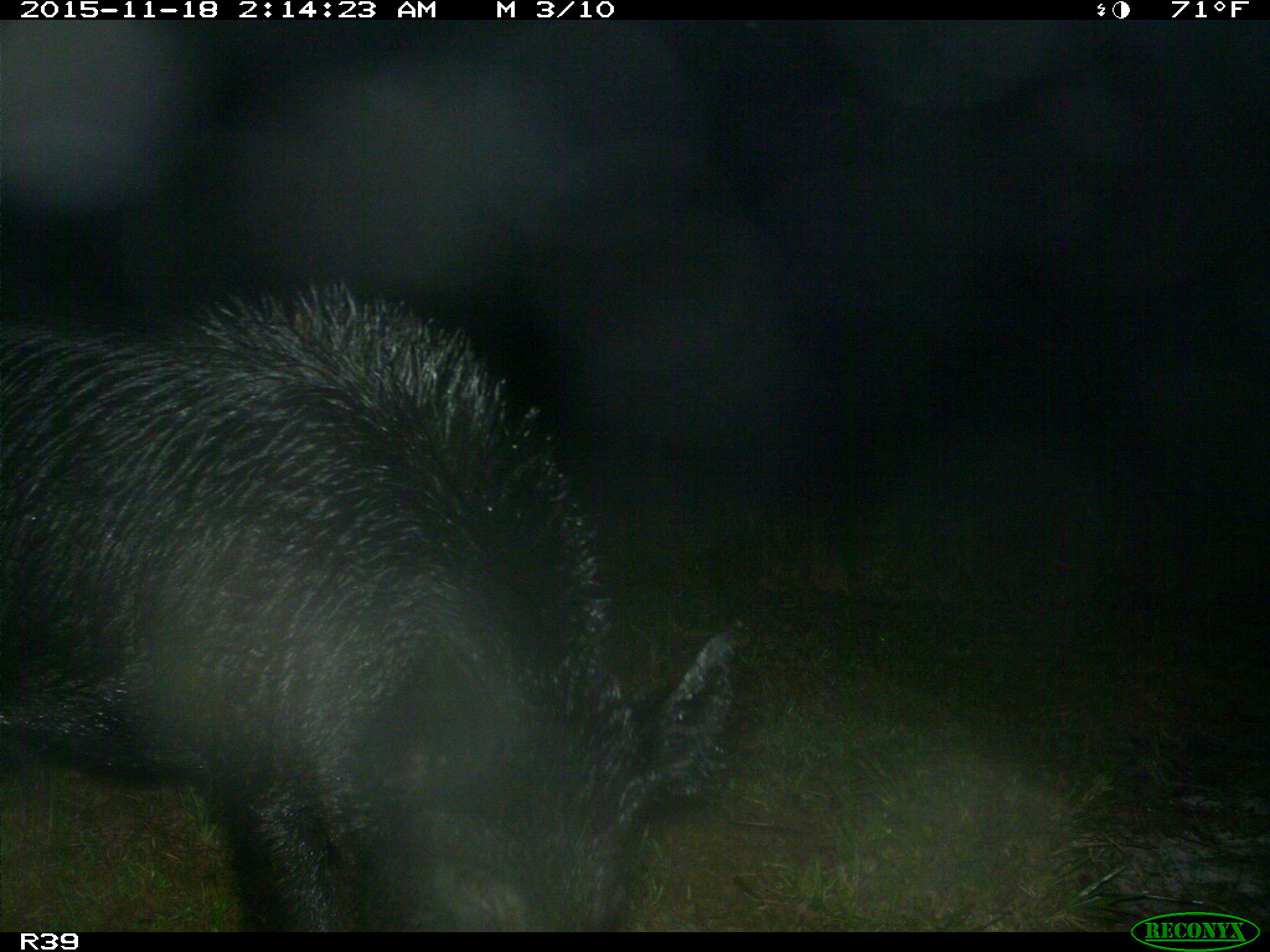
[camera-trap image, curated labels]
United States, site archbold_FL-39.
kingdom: Animalia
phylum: Chordata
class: Mammalia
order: Artiodactyla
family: Suidae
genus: Sus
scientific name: Sus scrofa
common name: wild boar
Sus scrofa (wild boar).